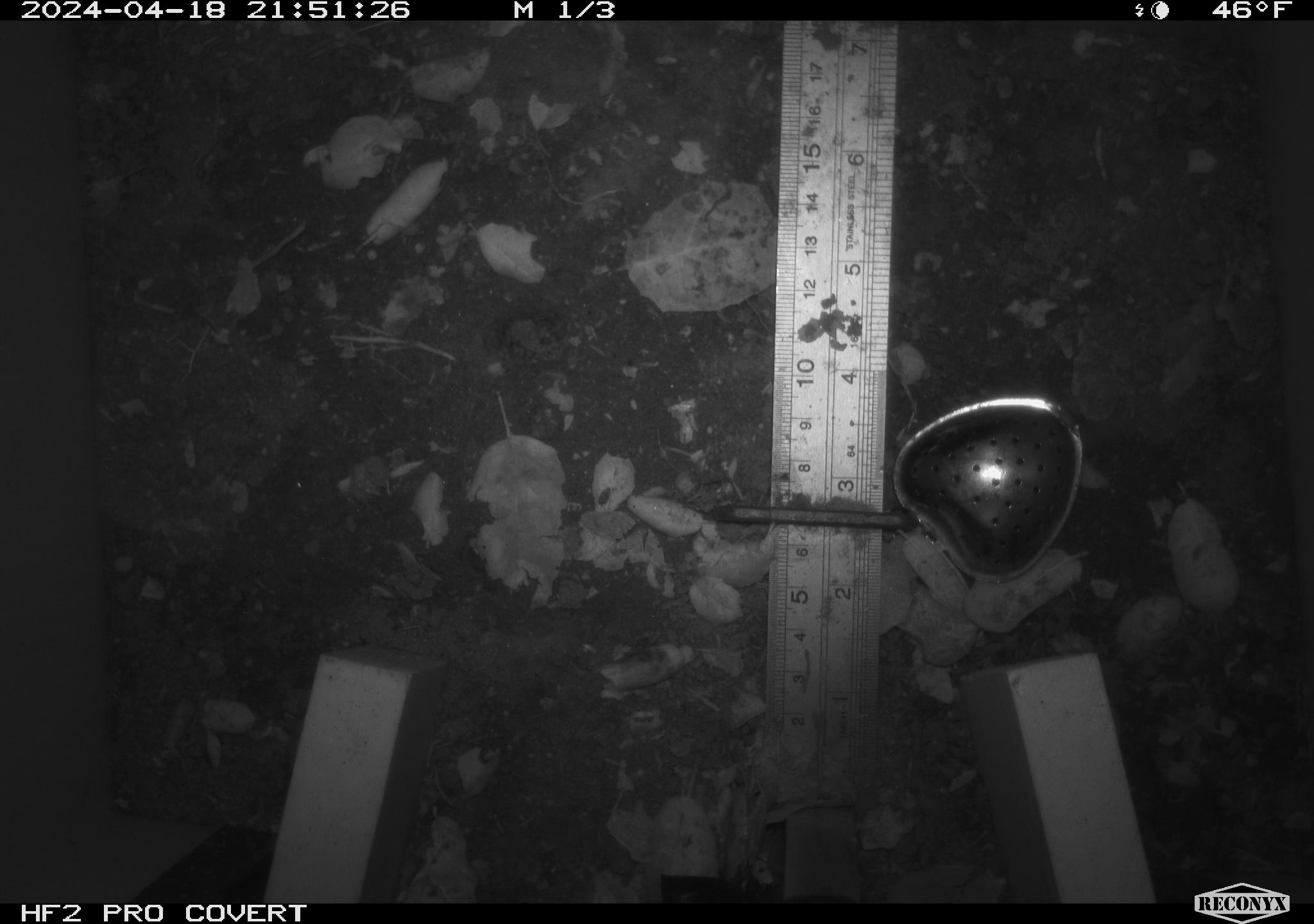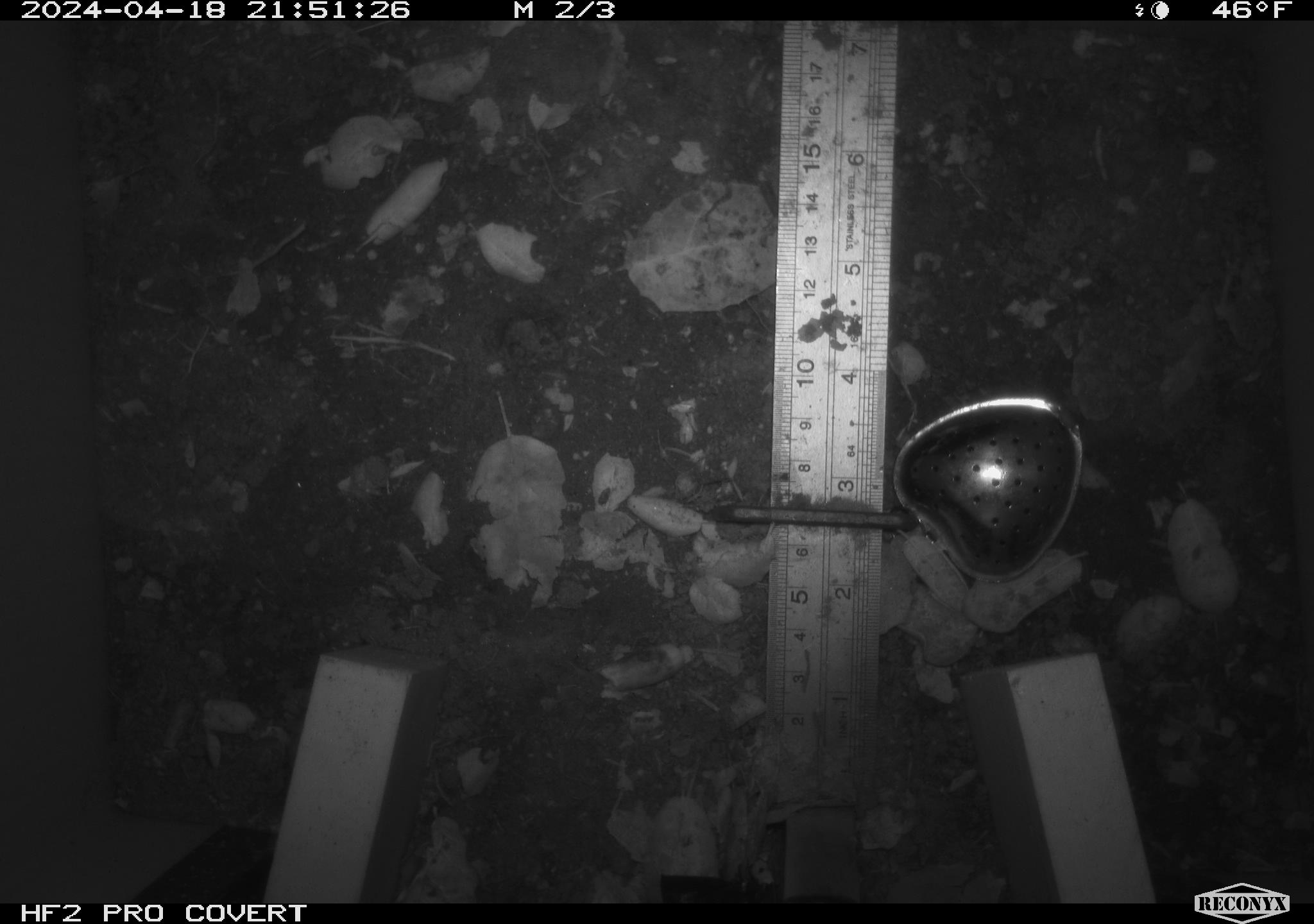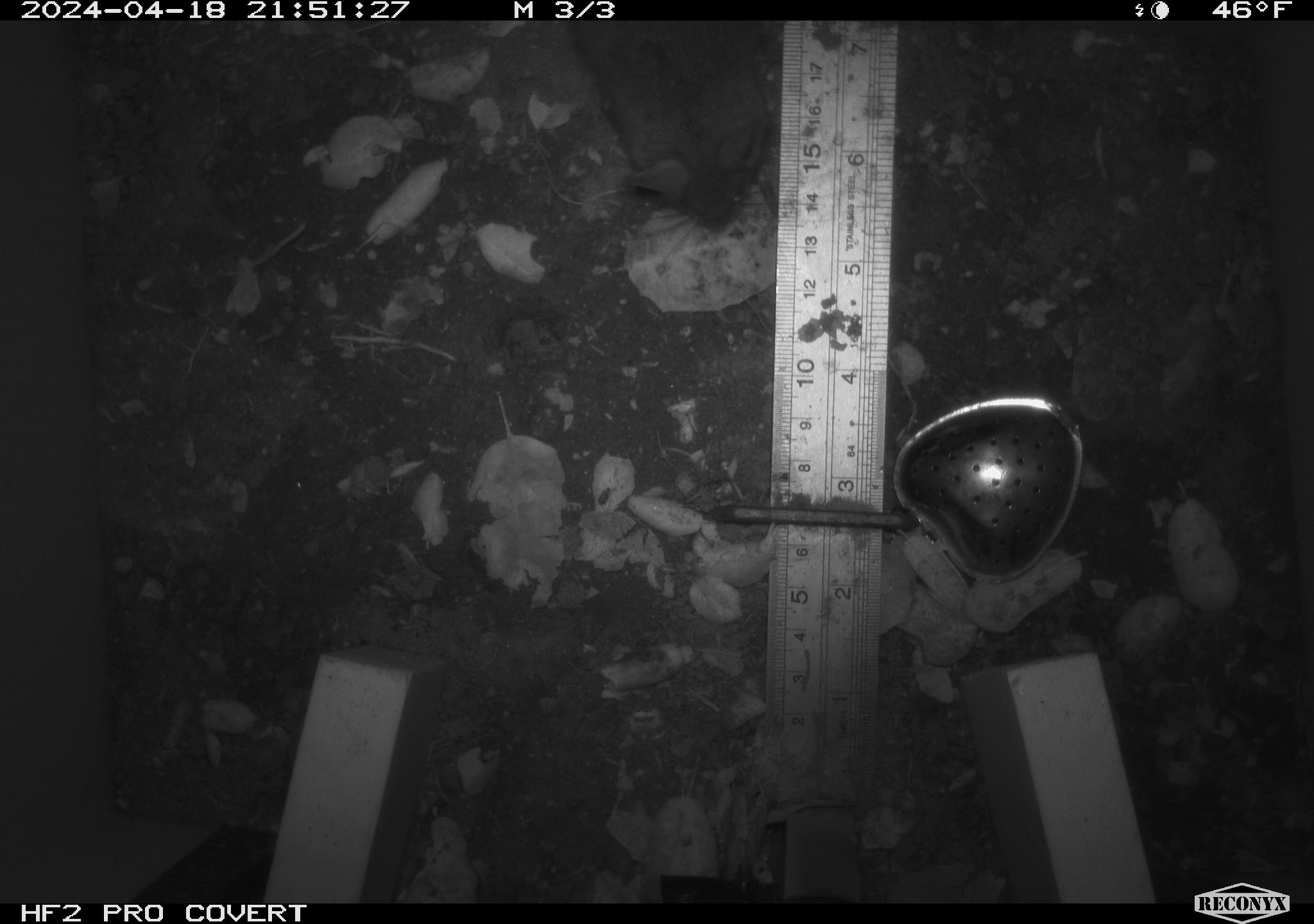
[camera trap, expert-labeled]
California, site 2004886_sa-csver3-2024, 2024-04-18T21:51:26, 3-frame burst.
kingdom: Animalia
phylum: Chordata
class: Mammalia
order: Rodentia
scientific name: Rodentia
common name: rodent